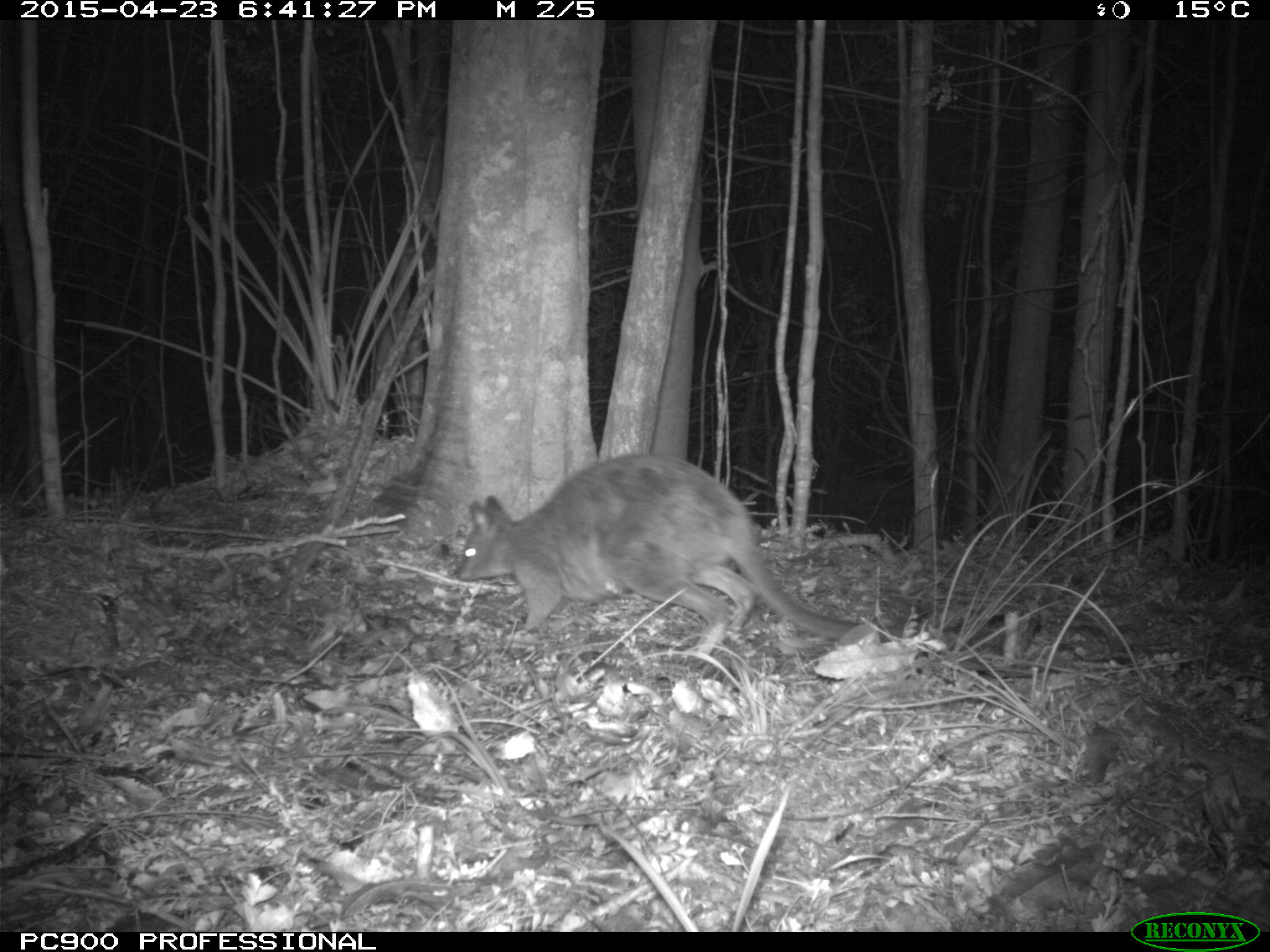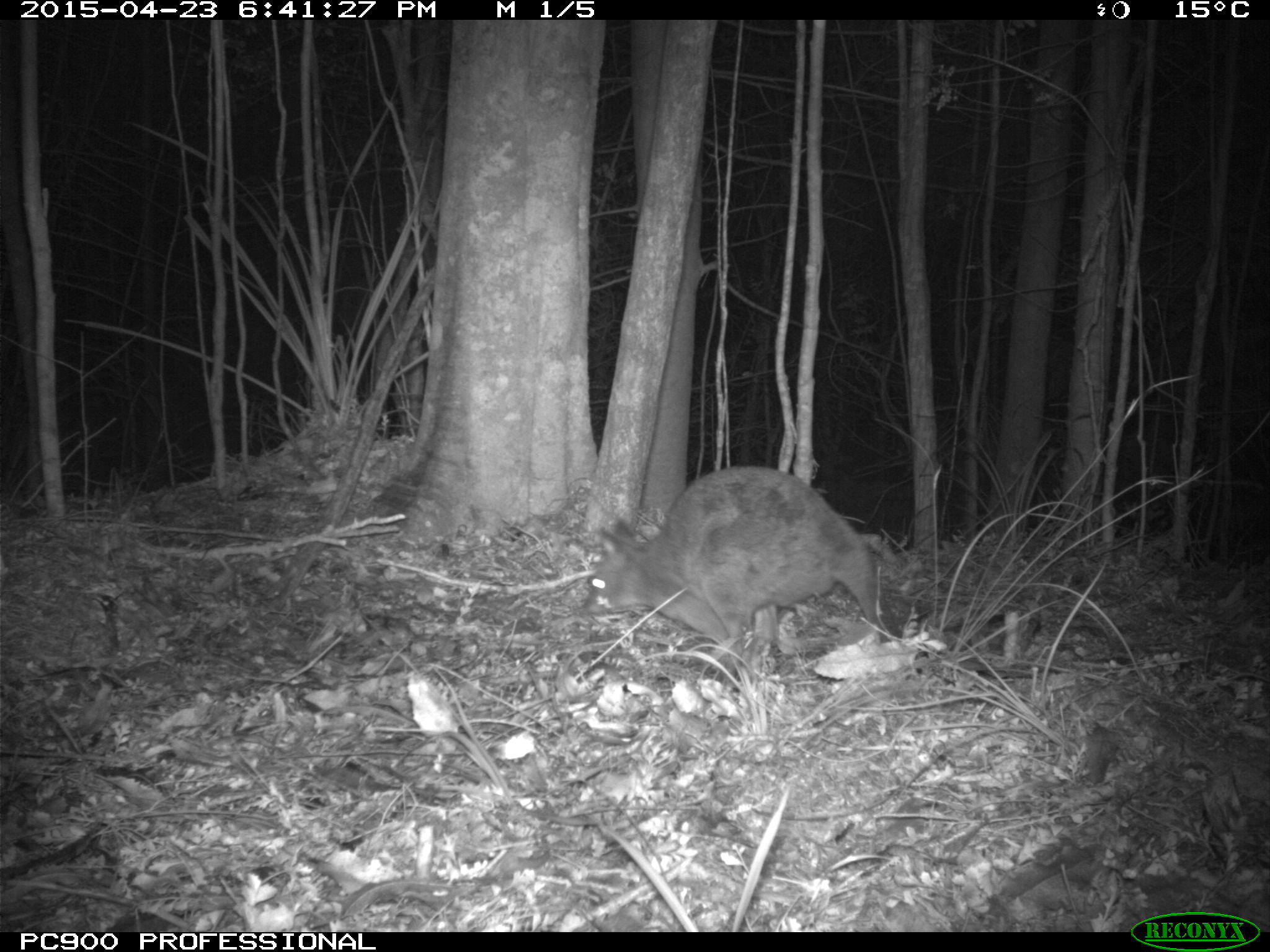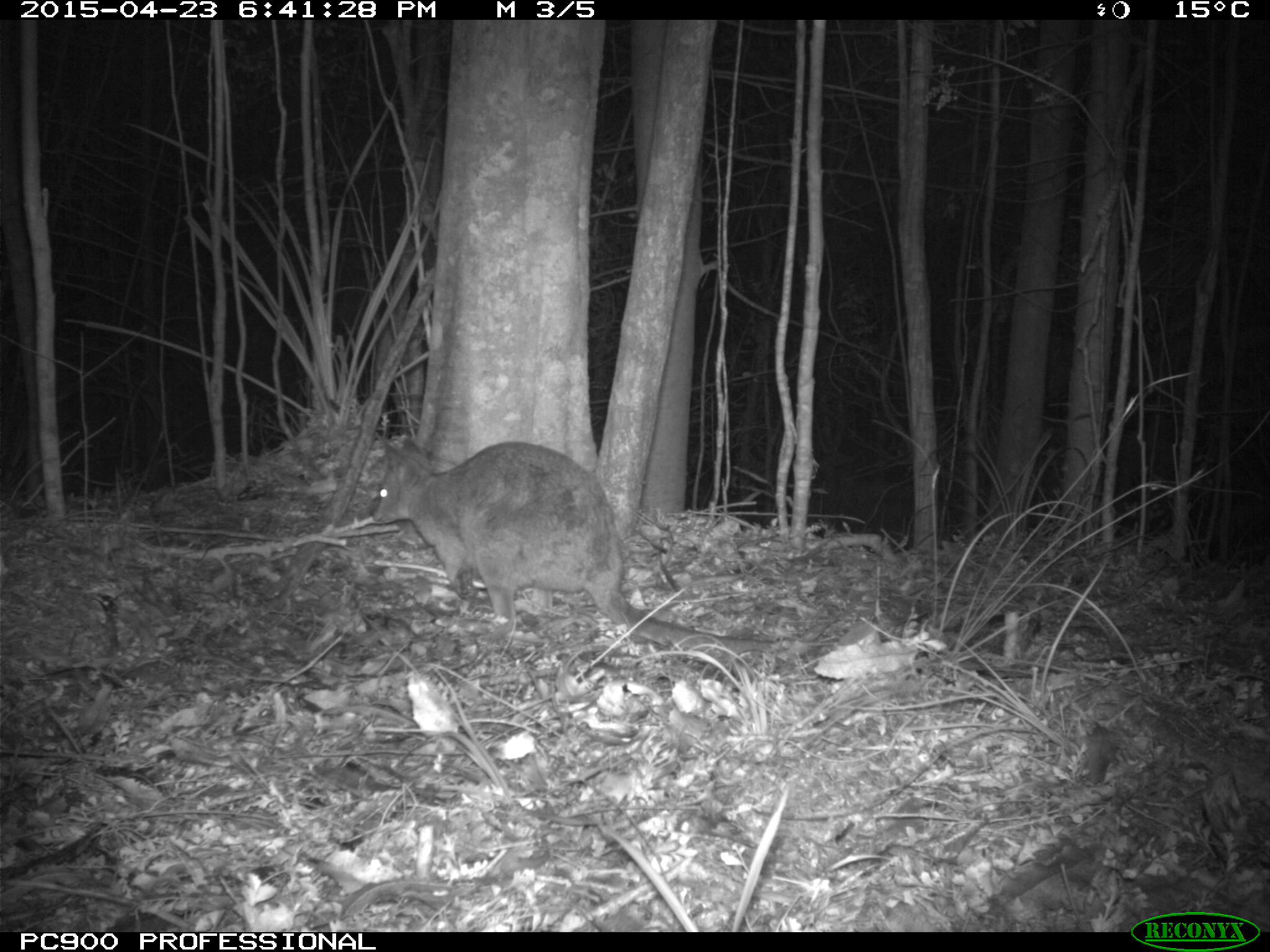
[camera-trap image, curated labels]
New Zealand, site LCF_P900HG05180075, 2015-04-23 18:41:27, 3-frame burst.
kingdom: Animalia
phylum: Chordata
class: Mammalia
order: Diprotodontia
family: Macropodidae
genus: Notamacropus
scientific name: Notamacropus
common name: wallaby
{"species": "wallaby (Notamacropus)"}